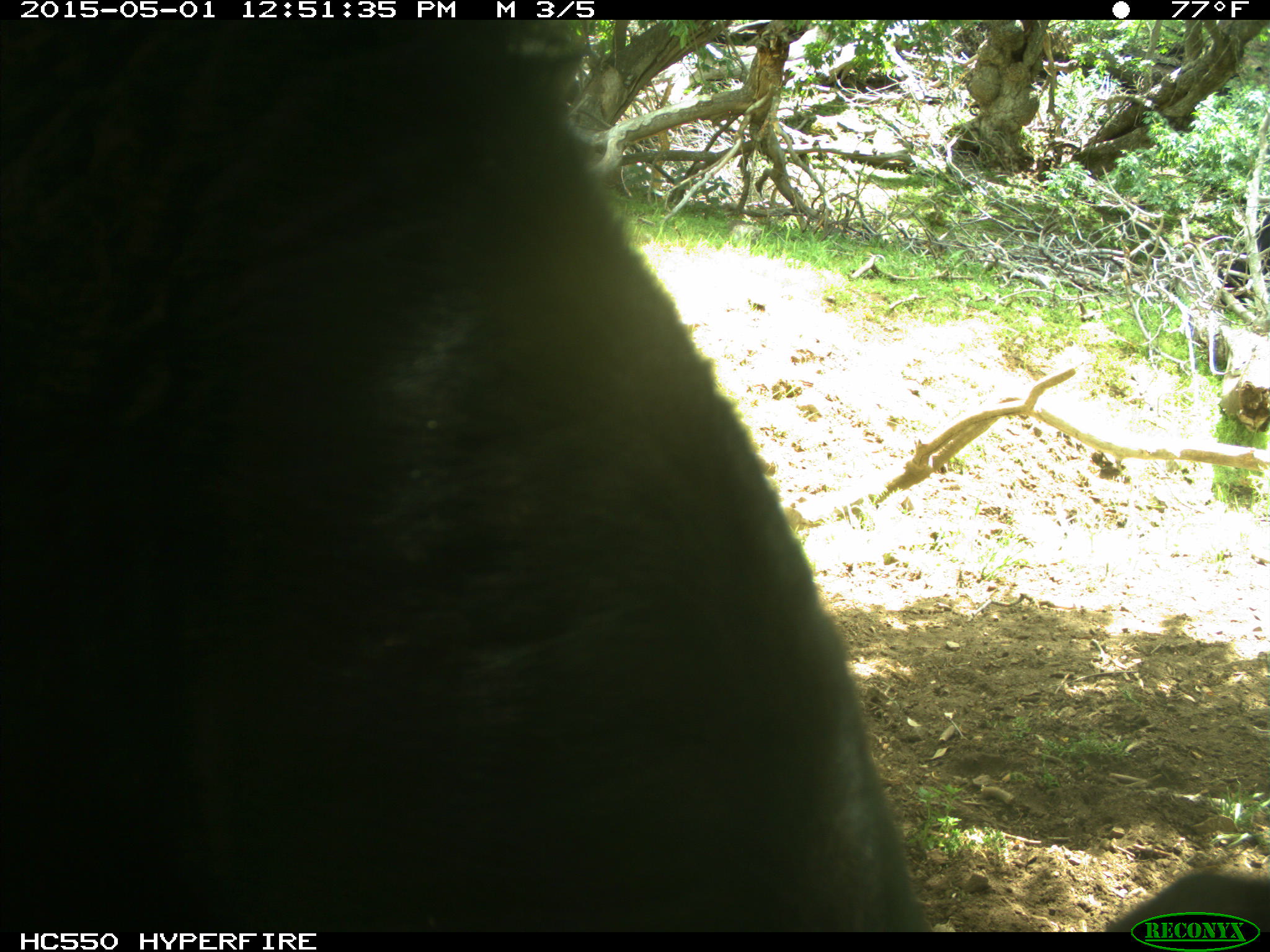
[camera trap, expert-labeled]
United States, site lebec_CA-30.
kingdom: Animalia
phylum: Chordata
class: Mammalia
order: Artiodactyla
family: Bovidae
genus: Bos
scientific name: Bos taurus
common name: domestic cow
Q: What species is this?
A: Bos taurus (domestic cow).